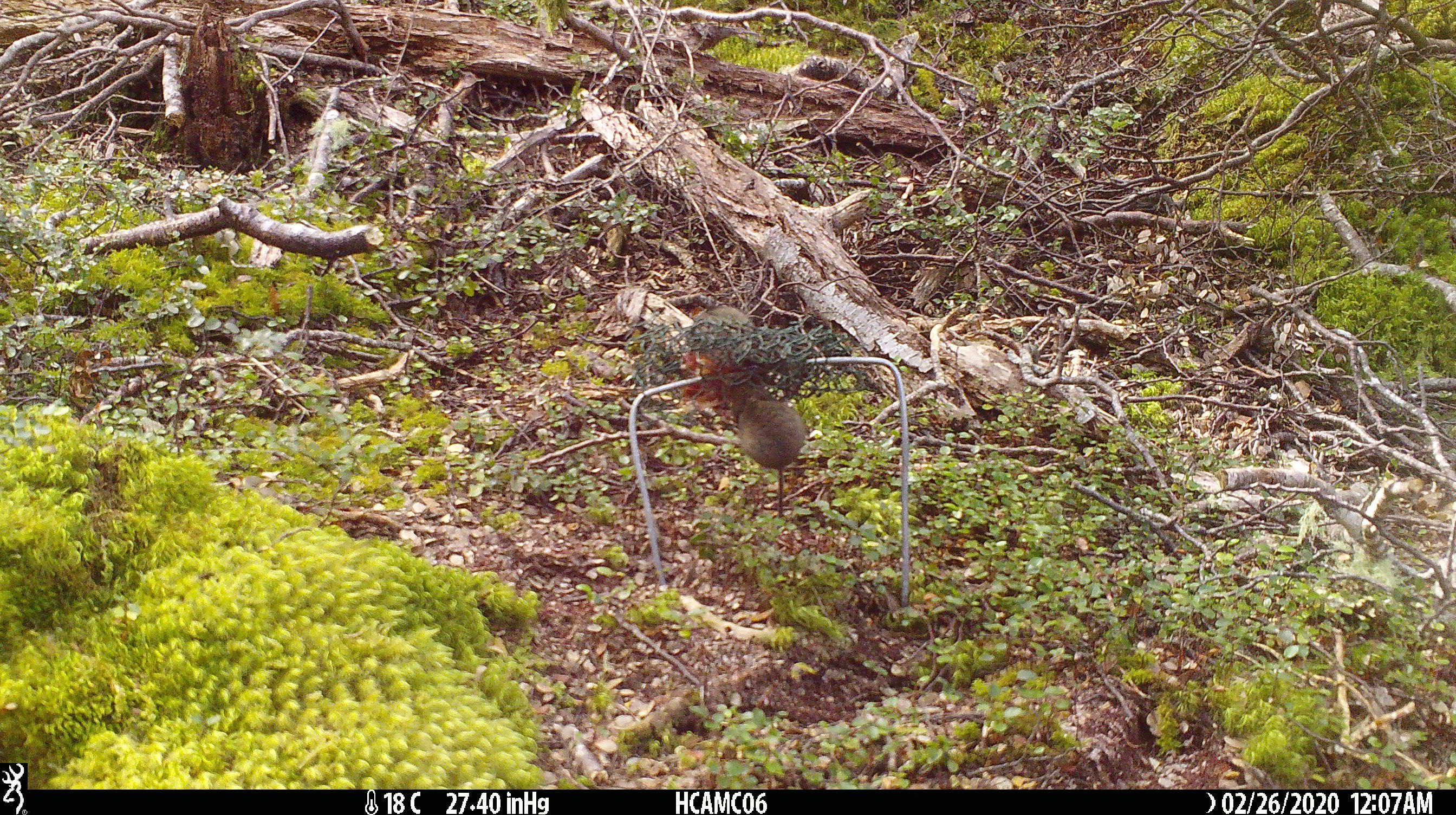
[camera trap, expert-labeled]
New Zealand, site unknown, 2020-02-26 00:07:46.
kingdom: Animalia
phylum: Chordata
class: Mammalia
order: Rodentia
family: Muridae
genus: Mus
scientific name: Mus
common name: mouse